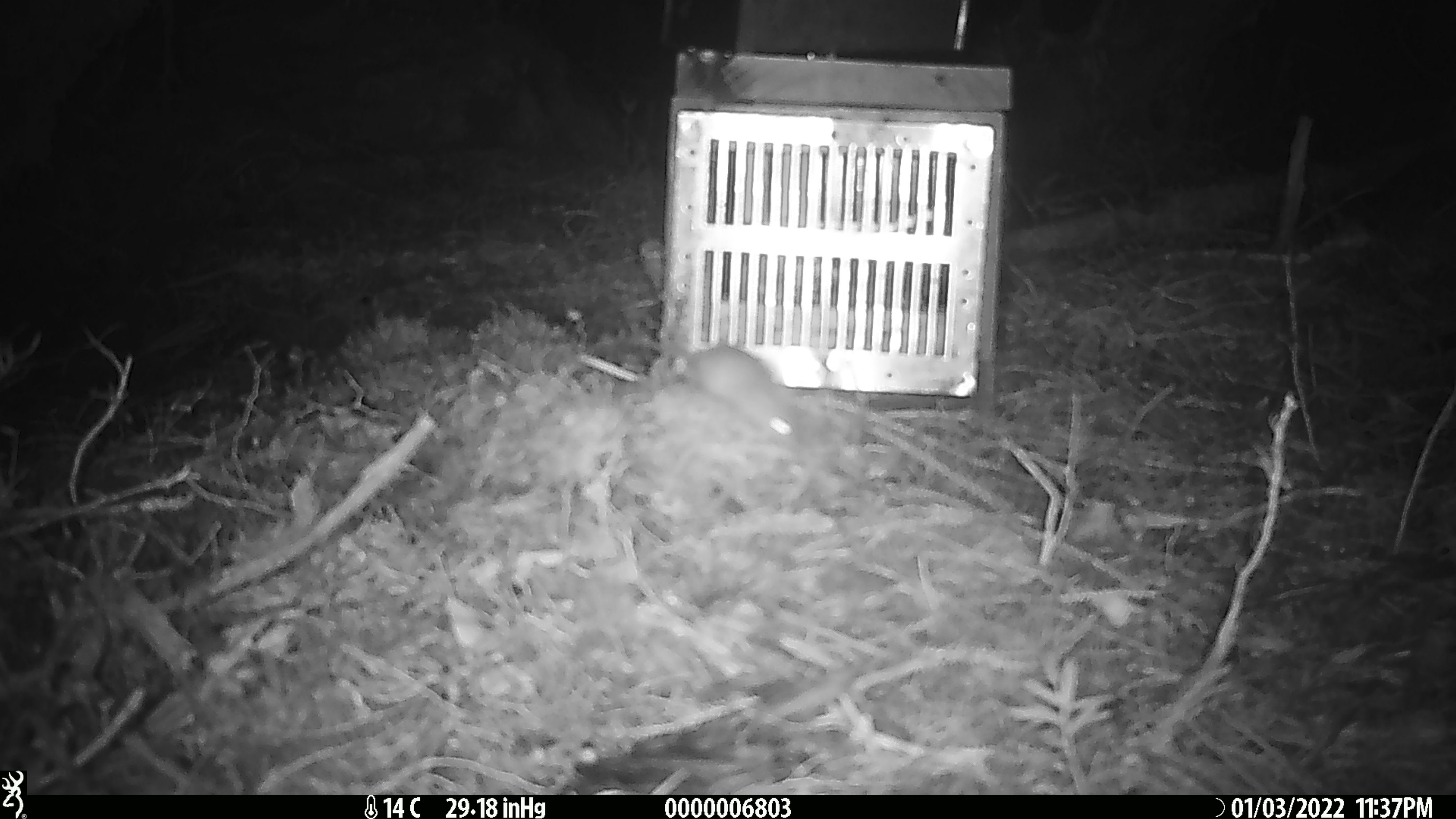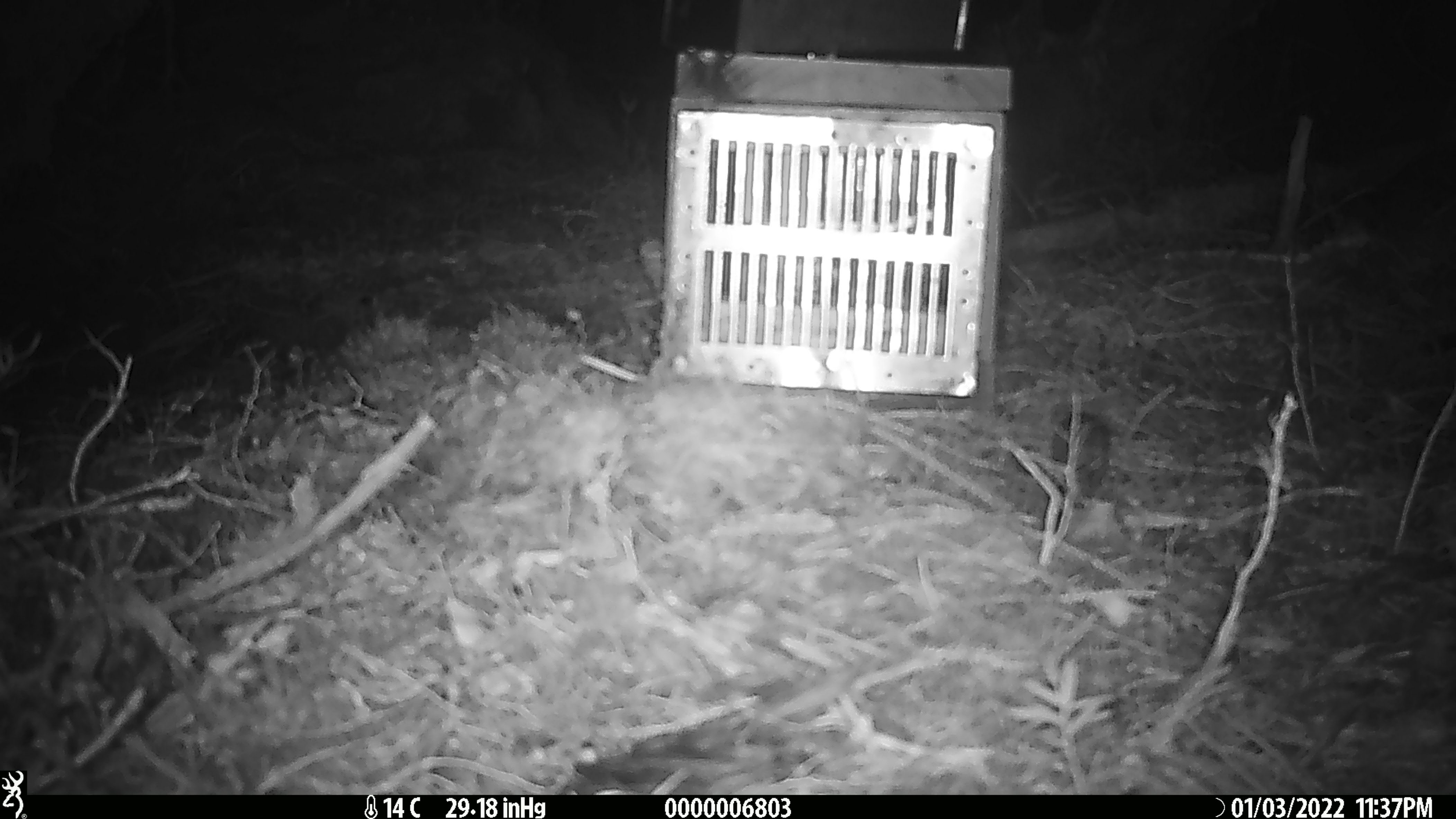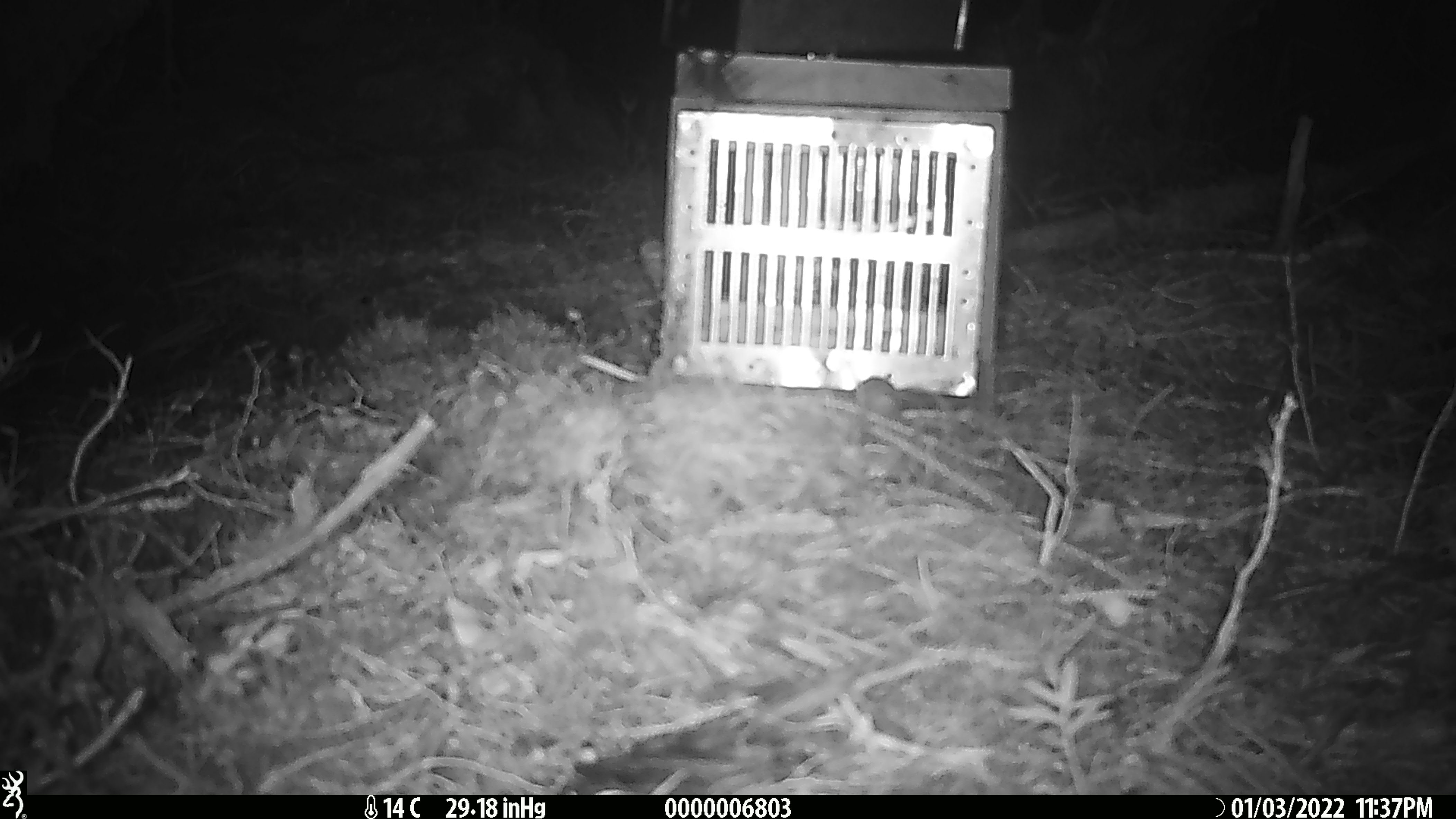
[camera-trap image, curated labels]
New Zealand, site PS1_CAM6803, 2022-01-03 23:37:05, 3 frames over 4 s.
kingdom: Animalia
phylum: Chordata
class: Mammalia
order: Rodentia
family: Muridae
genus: Mus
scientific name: Mus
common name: mouse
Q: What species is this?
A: Mouse (Mus).